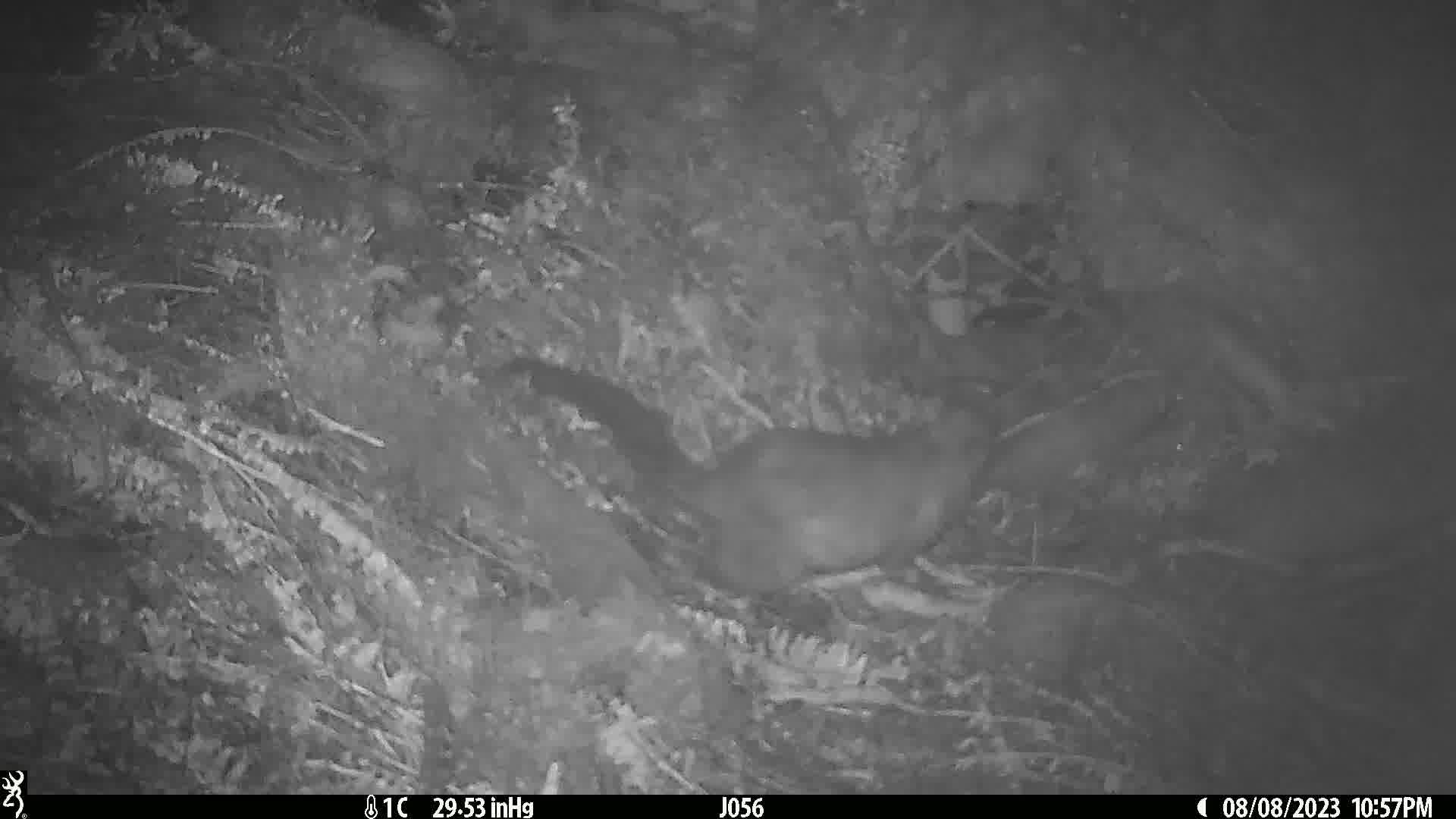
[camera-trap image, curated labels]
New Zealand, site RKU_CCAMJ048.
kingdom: Animalia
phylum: Chordata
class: Mammalia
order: Diprotodontia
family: Phalangeridae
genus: Trichosurus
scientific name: Trichosurus vulpecula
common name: common brushtail possum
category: possum